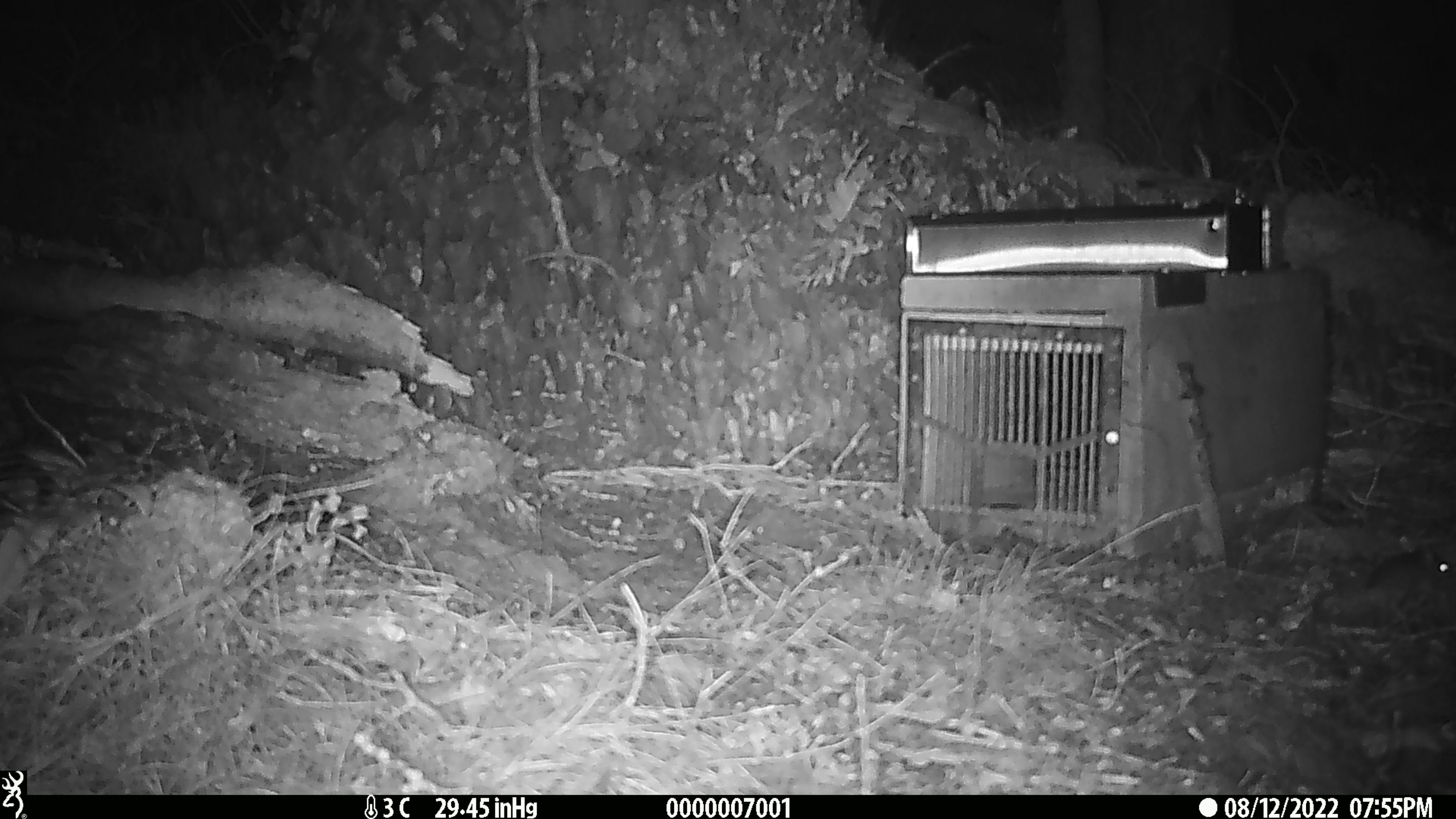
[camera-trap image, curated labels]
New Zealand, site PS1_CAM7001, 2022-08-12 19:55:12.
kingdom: Animalia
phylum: Chordata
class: Mammalia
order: Rodentia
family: Muridae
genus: Mus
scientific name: Mus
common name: mouse